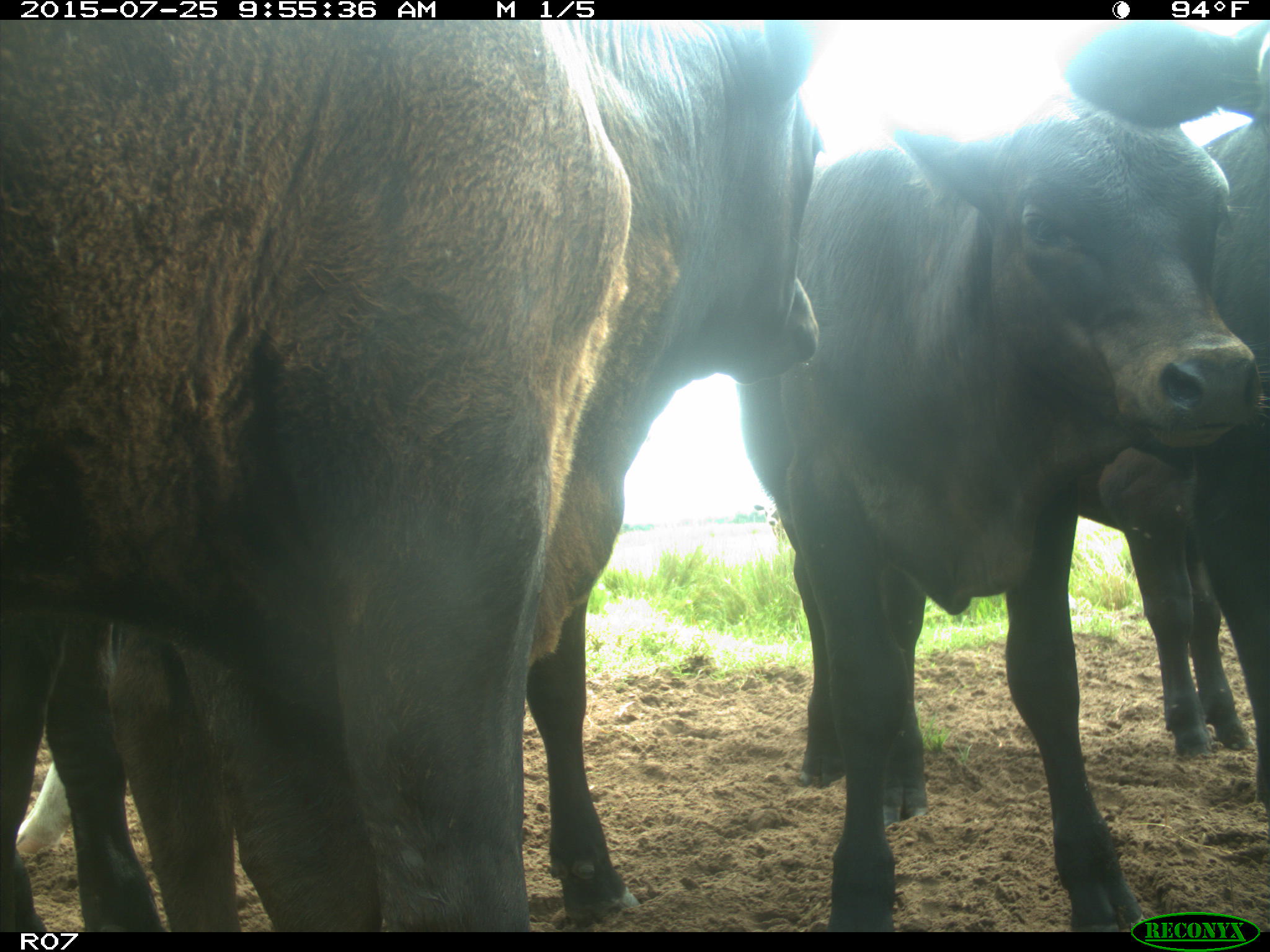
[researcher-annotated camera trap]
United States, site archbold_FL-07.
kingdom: Animalia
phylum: Chordata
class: Mammalia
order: Artiodactyla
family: Bovidae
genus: Bos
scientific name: Bos taurus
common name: domestic cow